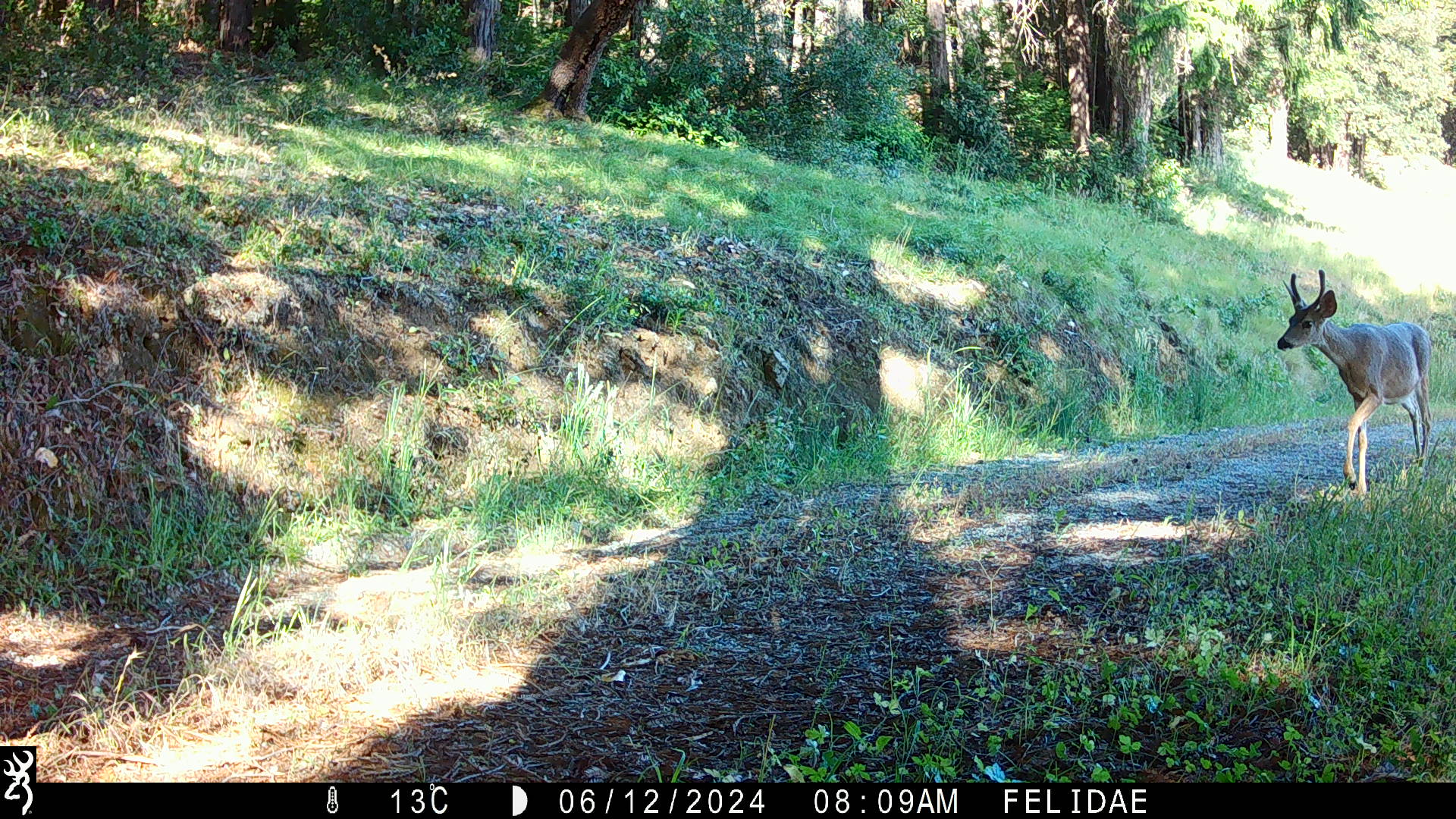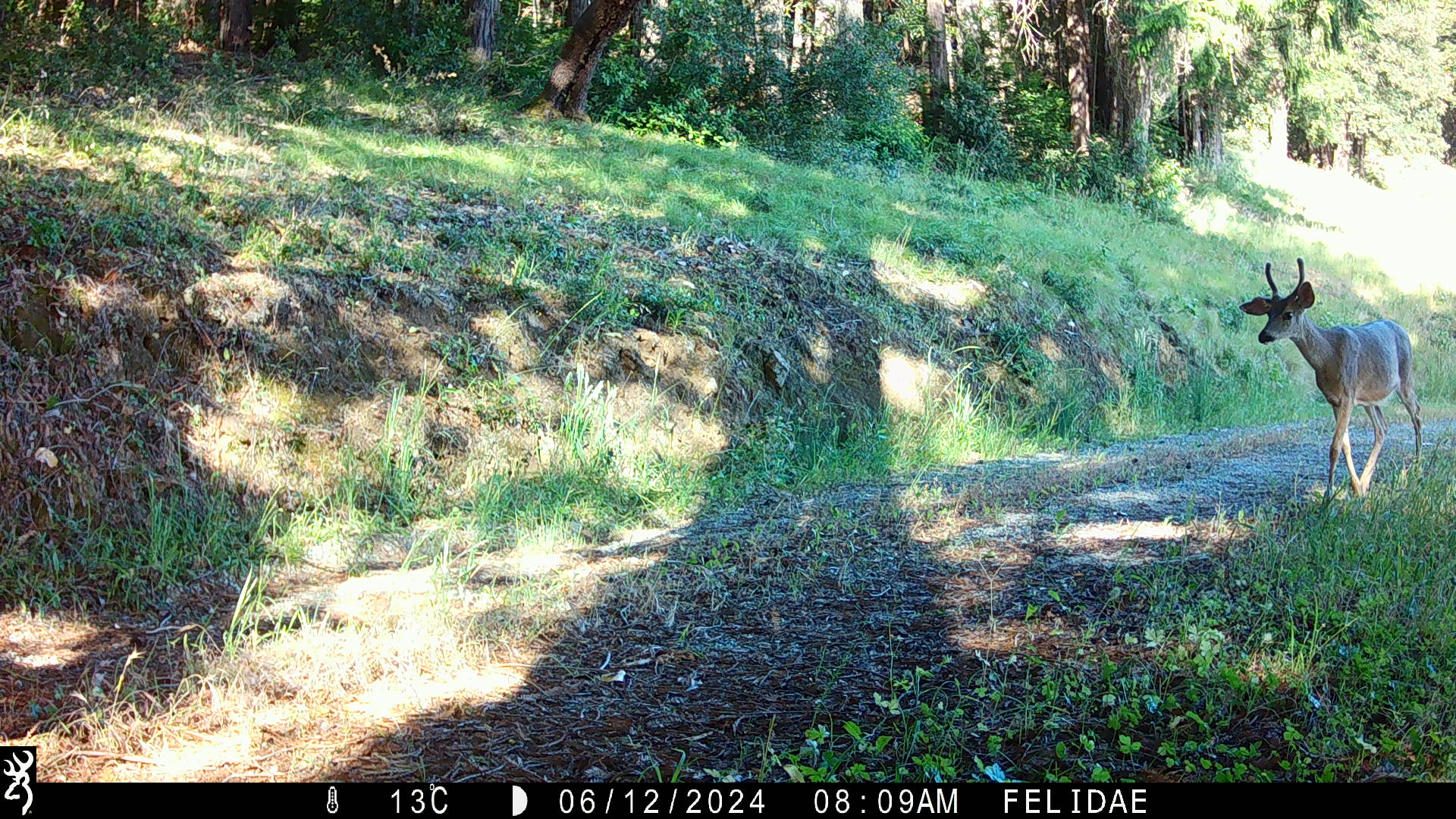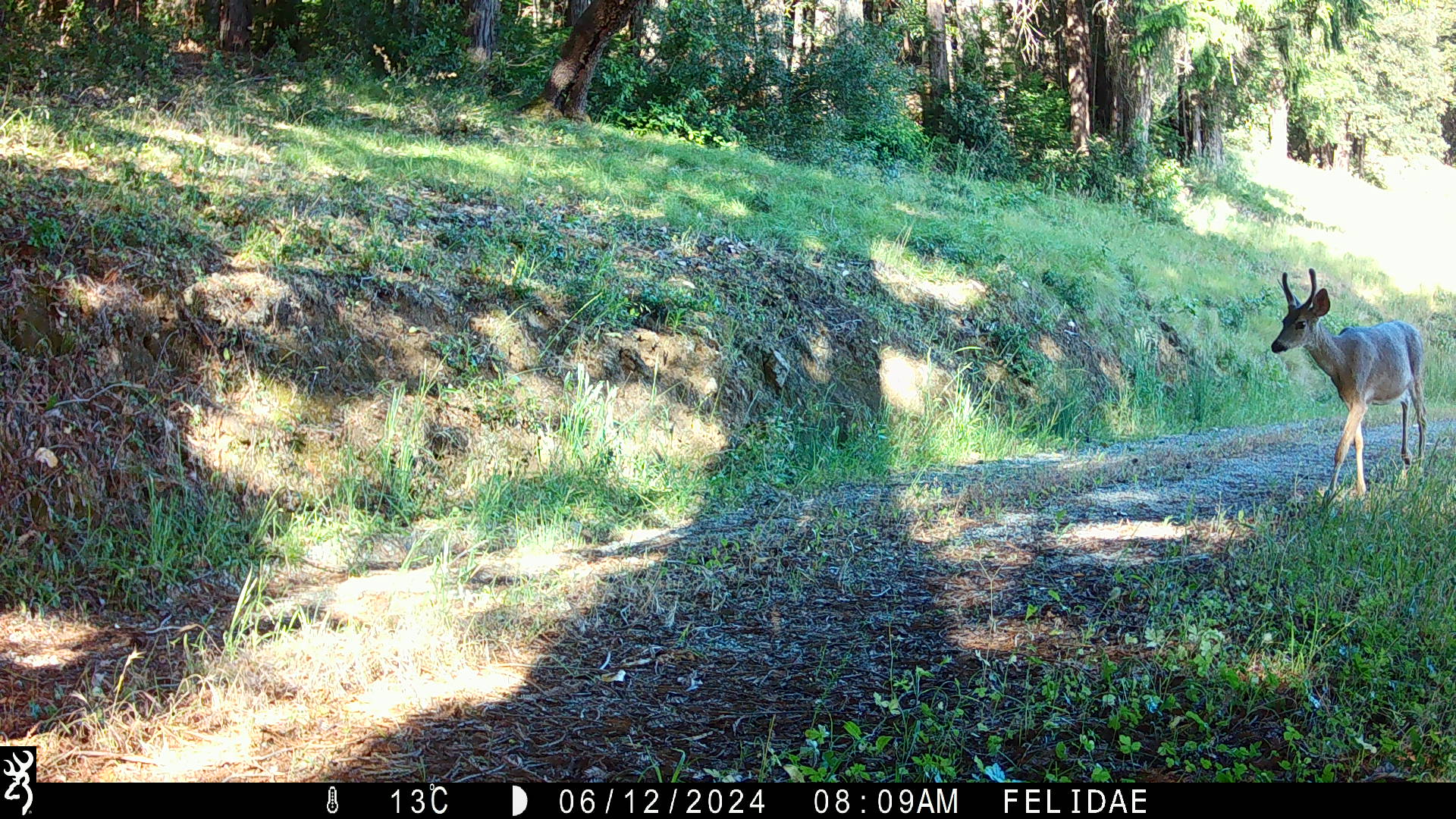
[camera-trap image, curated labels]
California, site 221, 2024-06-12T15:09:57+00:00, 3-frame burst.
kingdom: Animalia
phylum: Chordata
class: Mammalia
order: Artiodactyla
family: Cervidae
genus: Odocoileus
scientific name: Odocoileus hemionus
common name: mule deer